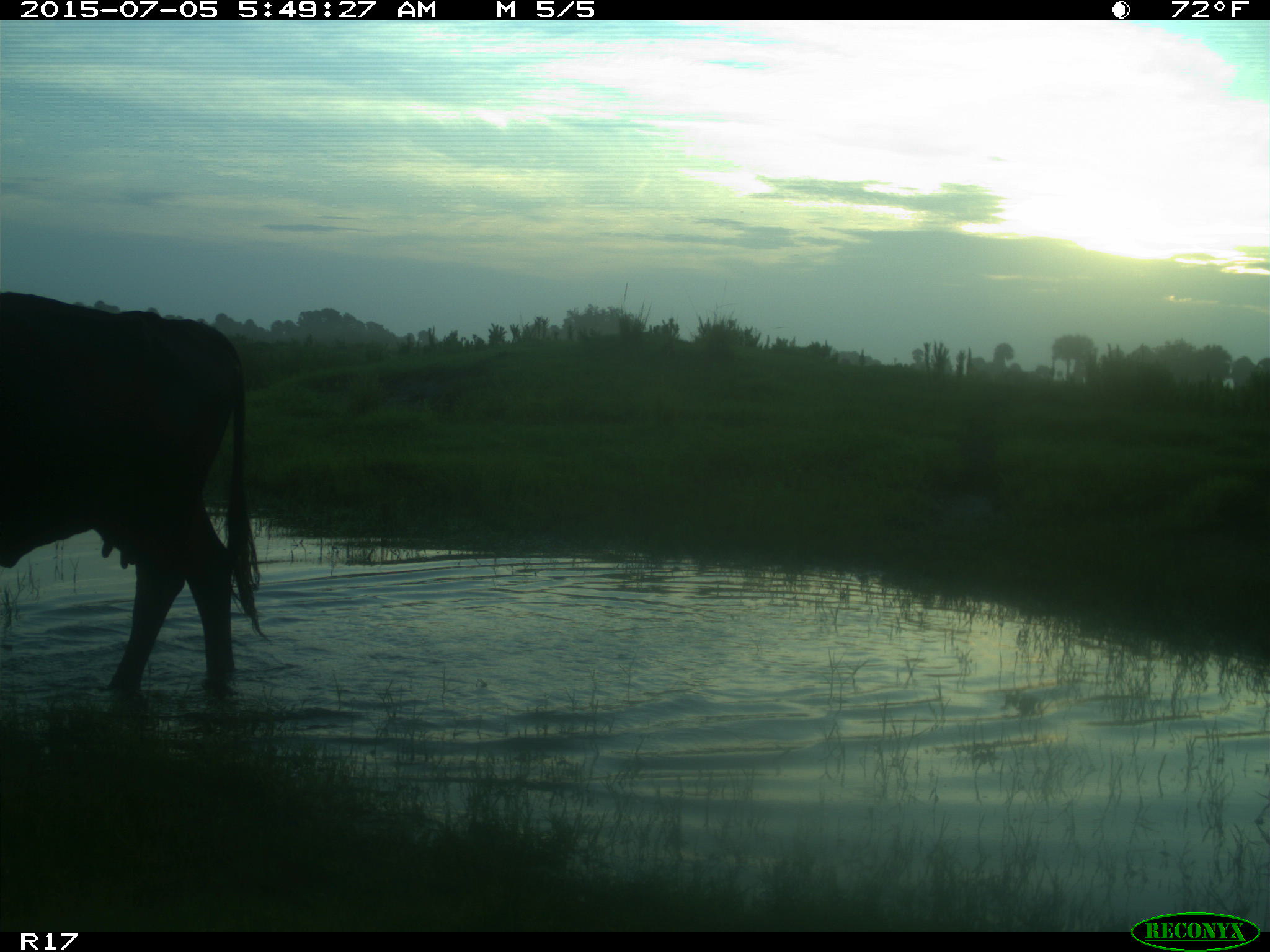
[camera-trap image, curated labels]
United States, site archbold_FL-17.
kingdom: Animalia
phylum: Chordata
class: Mammalia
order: Artiodactyla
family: Bovidae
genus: Bos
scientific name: Bos taurus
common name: domestic cow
Bos taurus (domestic cow).